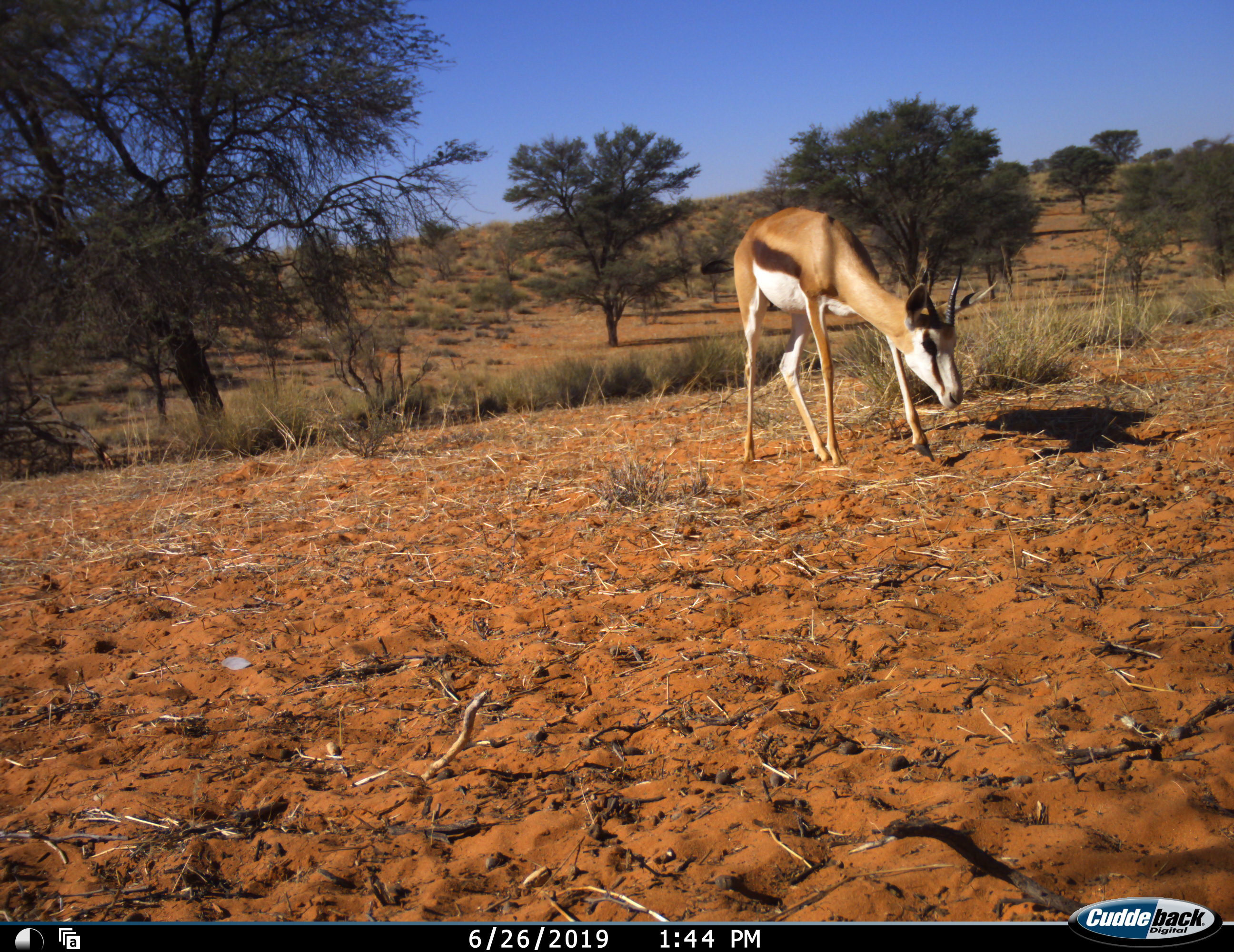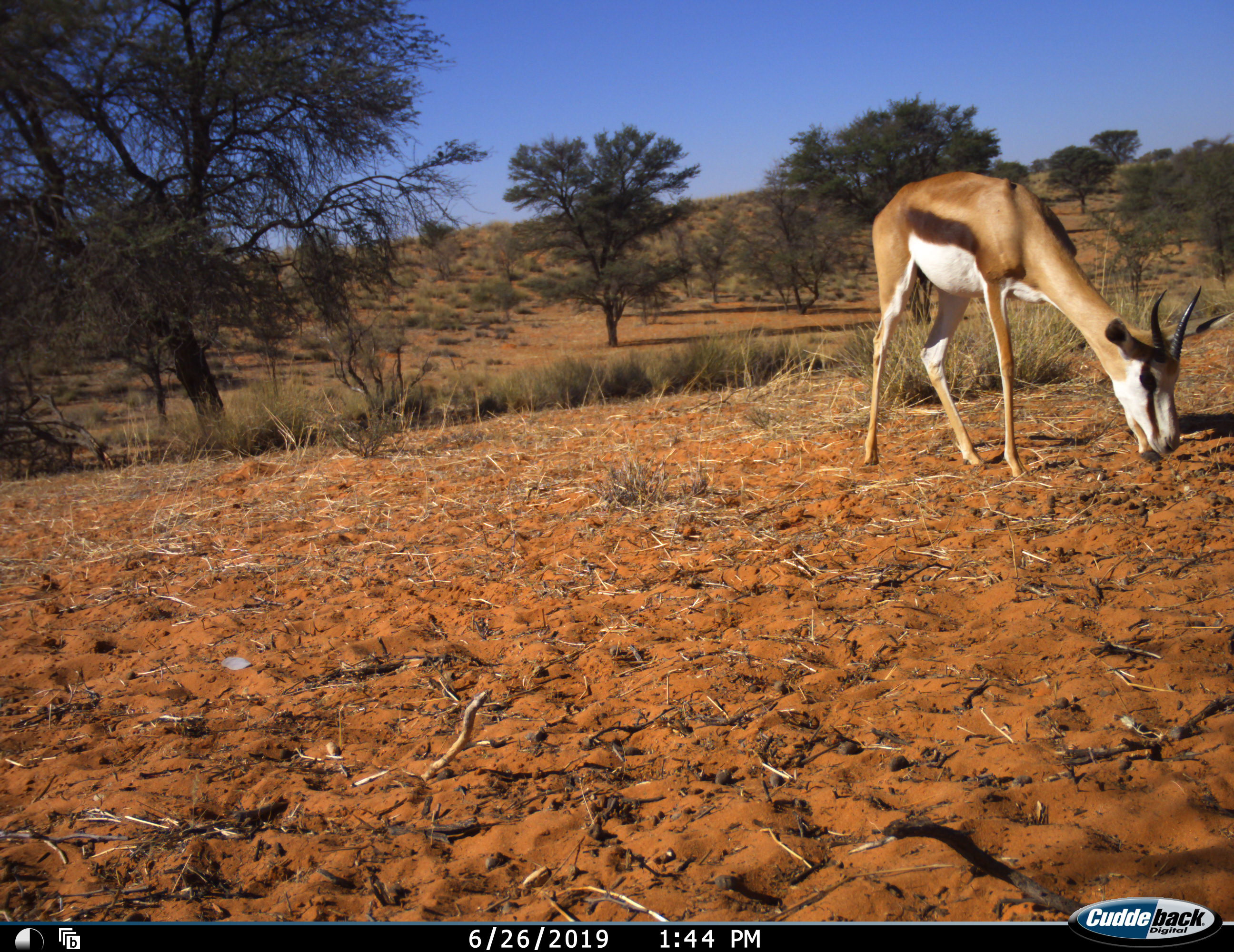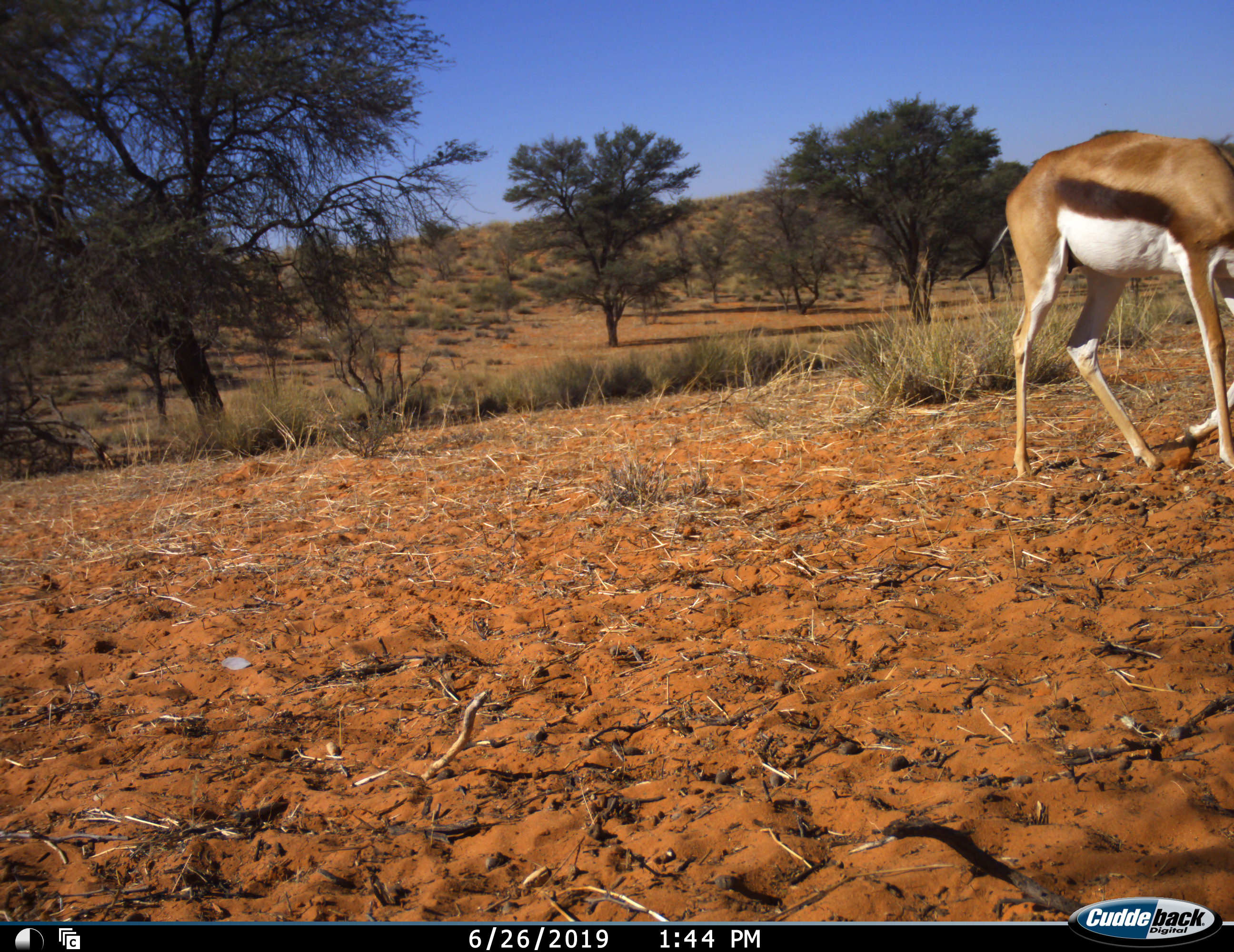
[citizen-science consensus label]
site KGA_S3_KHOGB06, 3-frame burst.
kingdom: Animalia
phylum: Chordata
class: Mammalia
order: Artiodactyla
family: Bovidae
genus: Antidorcas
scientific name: Antidorcas marsupialis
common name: springbok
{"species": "springbok (Antidorcas marsupialis)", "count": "1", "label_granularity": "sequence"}